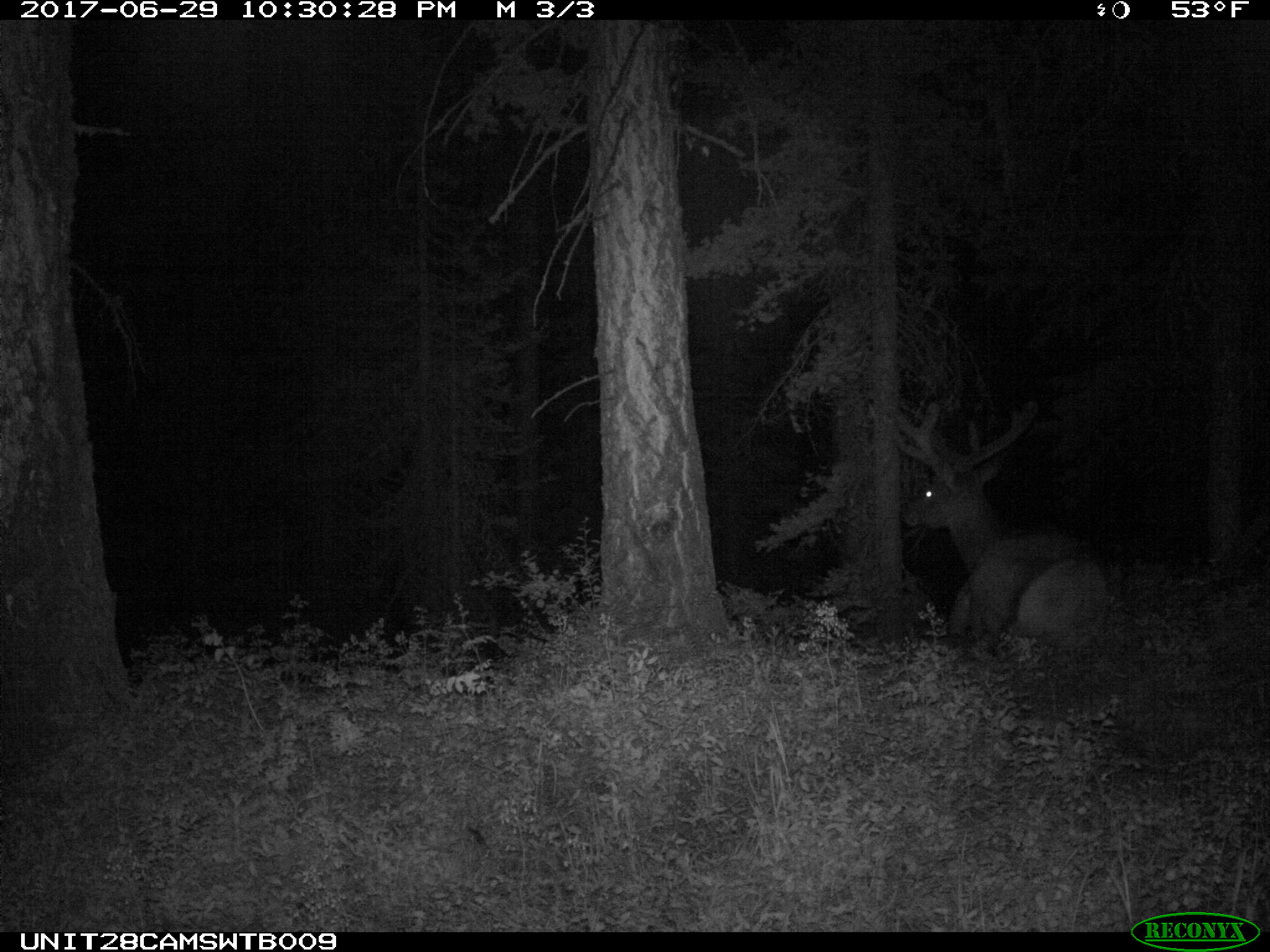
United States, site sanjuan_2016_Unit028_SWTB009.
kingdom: Animalia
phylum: Chordata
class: Mammalia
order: Artiodactyla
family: Cervidae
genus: Cervus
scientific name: Cervus elaphus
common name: red deer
Cervus elaphus (red deer).